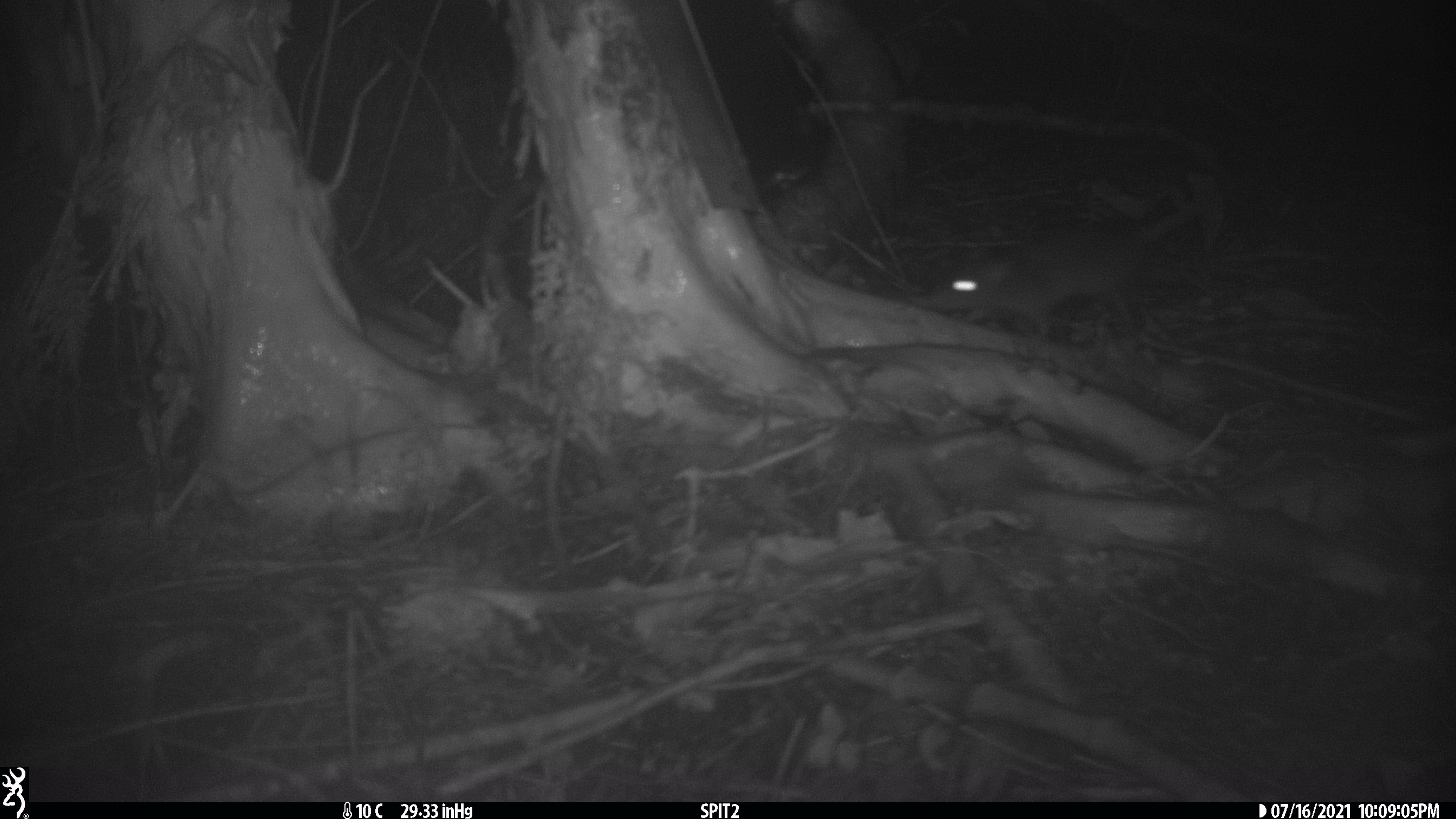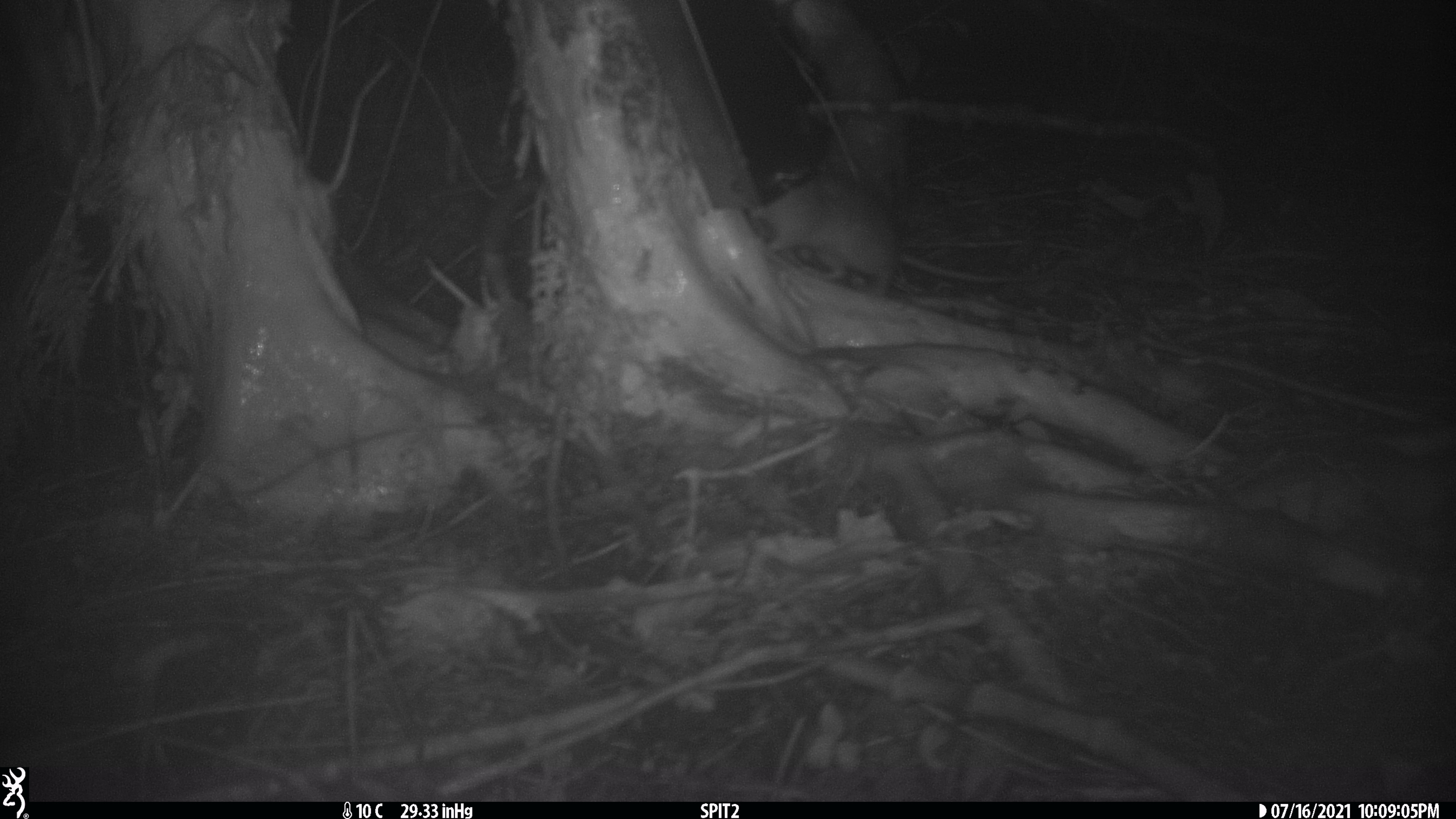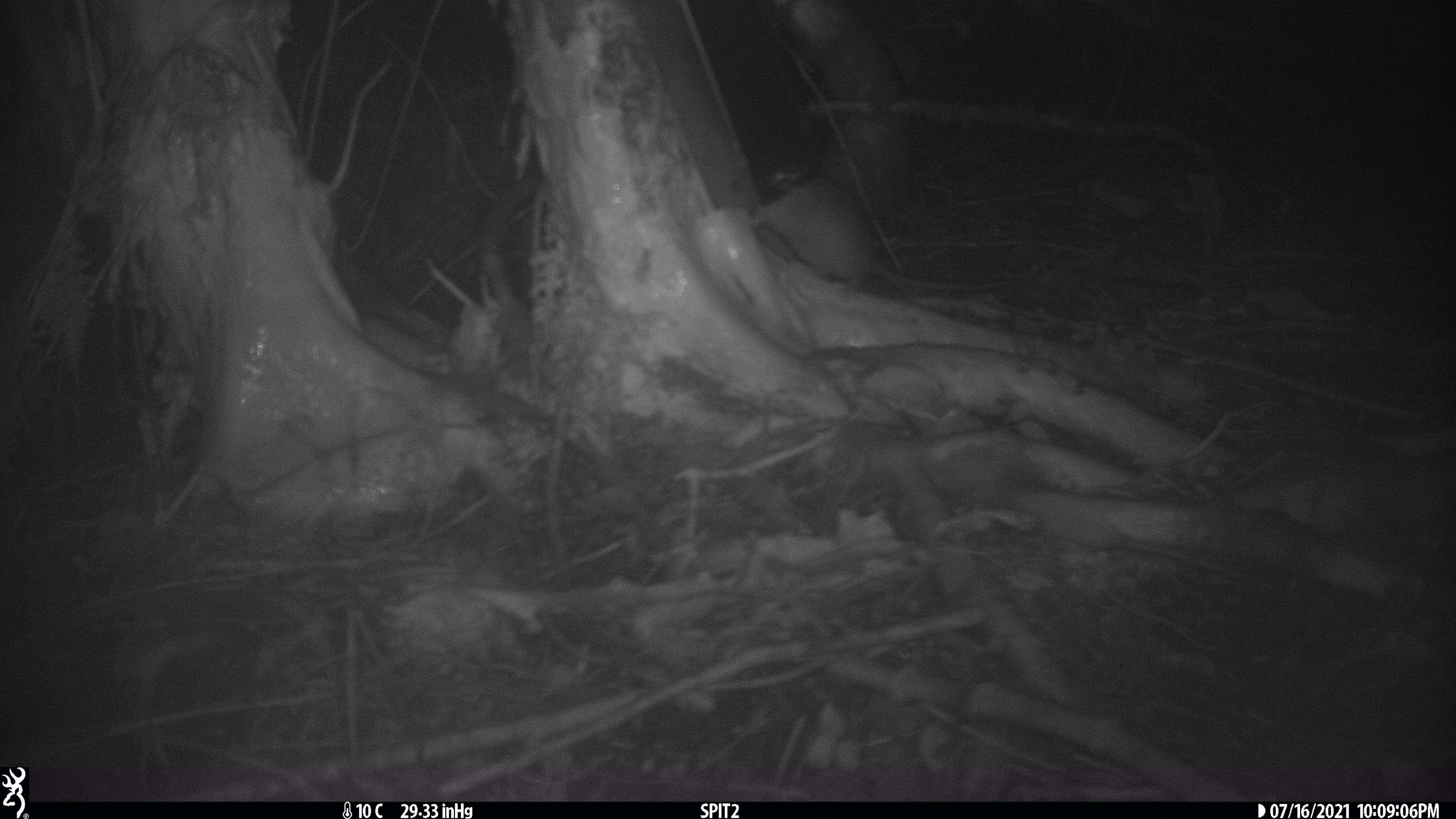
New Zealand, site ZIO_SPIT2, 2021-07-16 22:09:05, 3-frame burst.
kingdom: Animalia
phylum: Chordata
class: Mammalia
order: Rodentia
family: Muridae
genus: Rattus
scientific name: Rattus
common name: rat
Rat (Rattus).